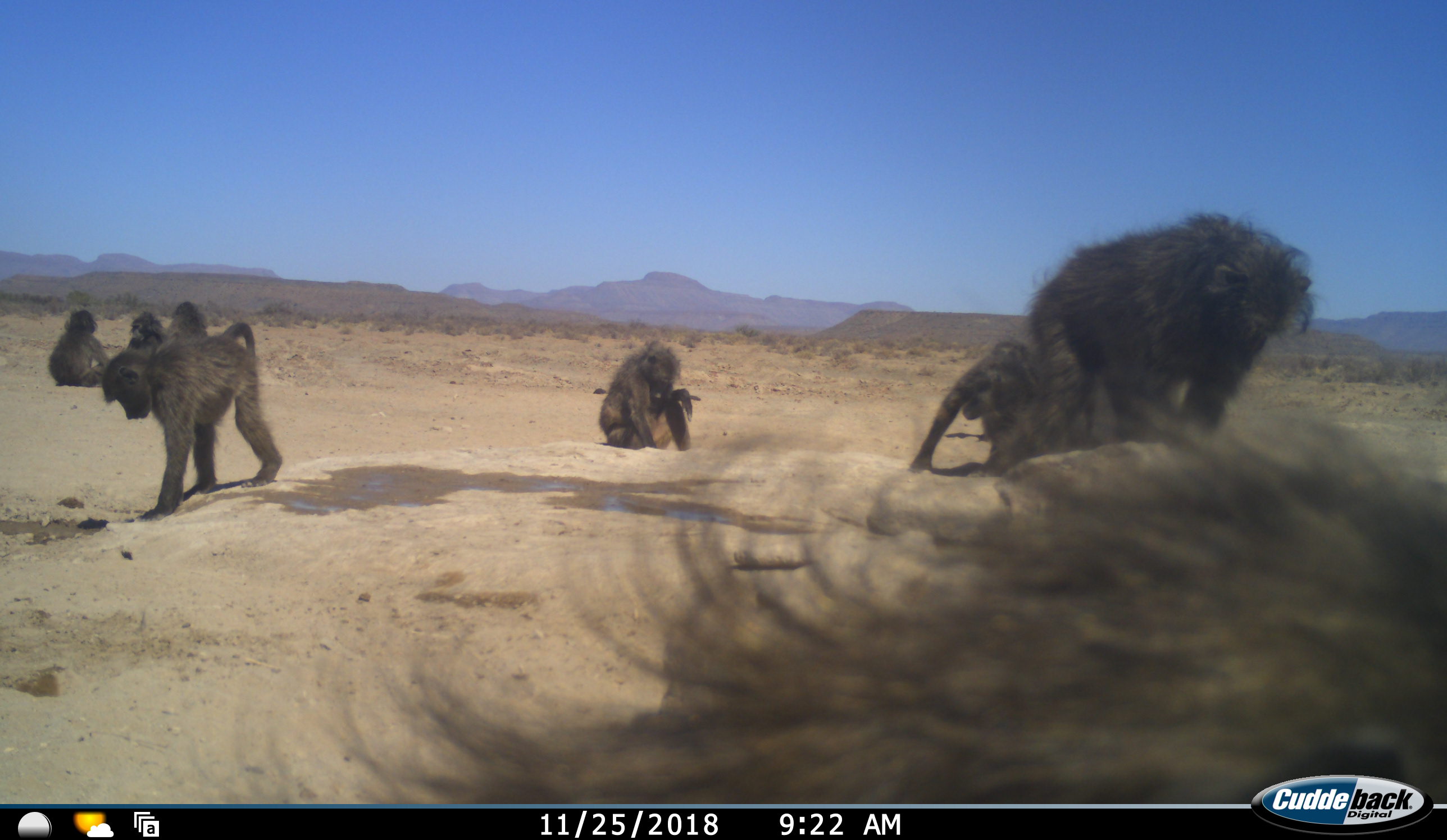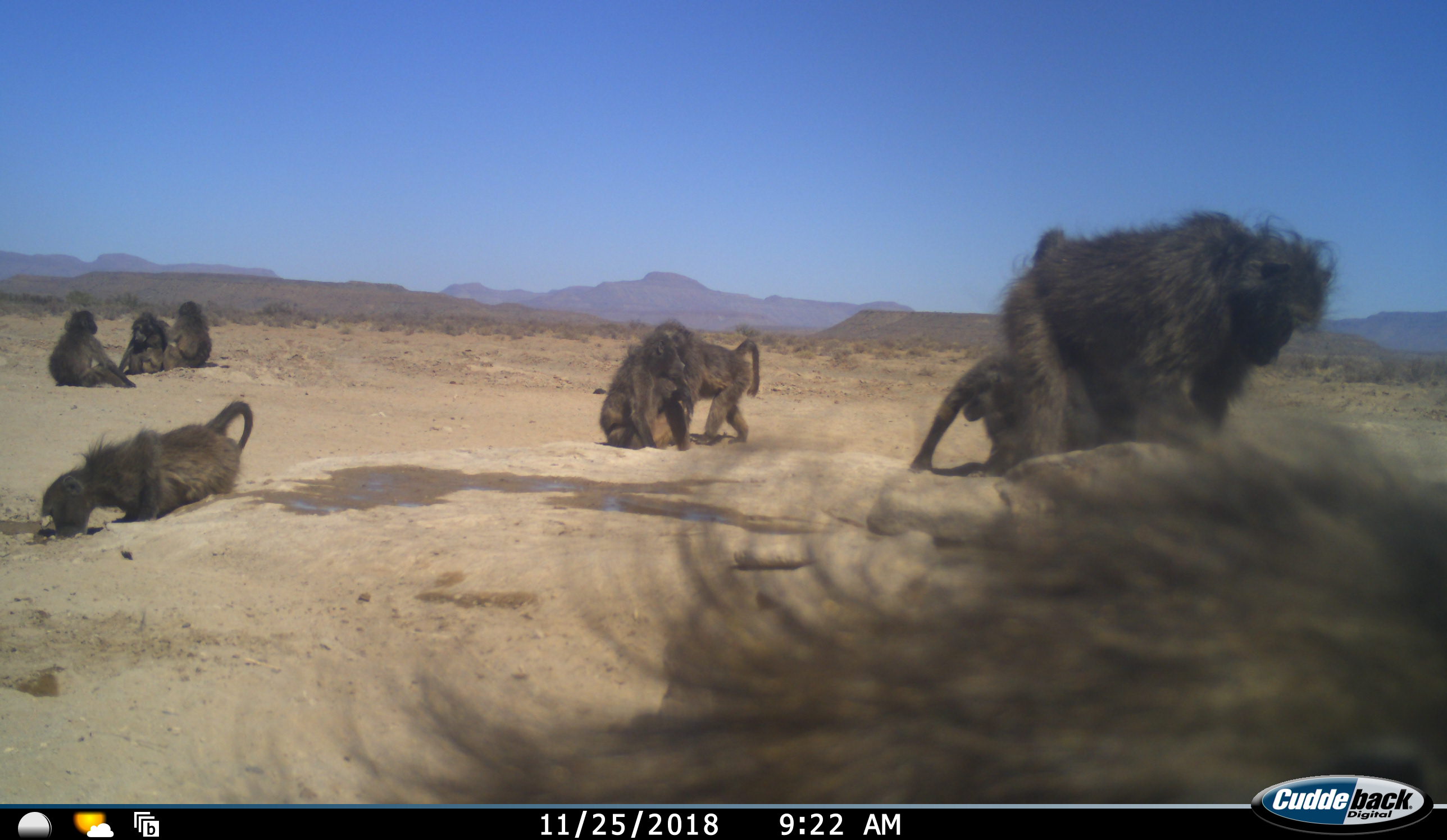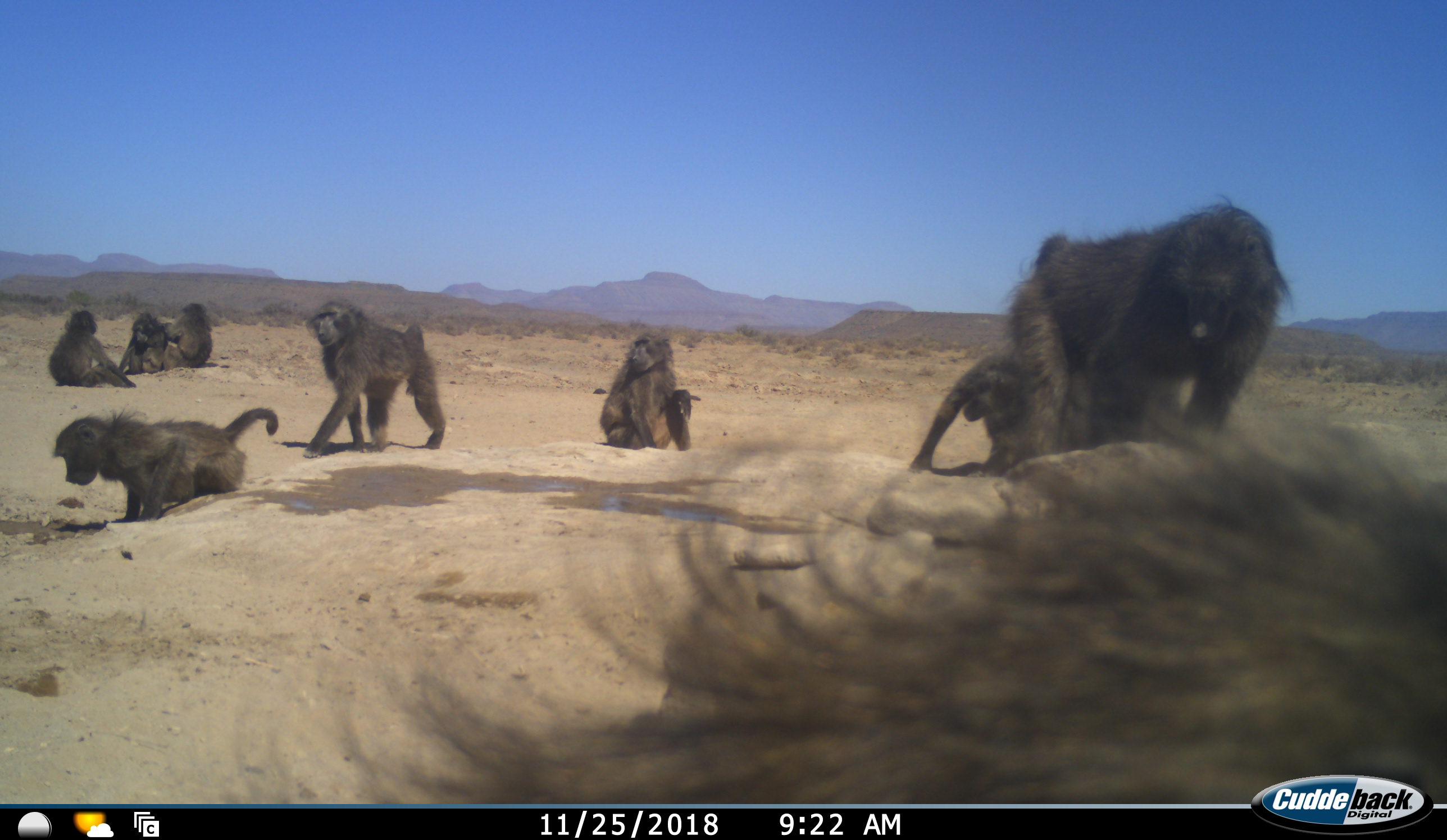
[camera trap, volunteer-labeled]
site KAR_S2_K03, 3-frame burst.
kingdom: Animalia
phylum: Chordata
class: Mammalia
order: Primates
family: Cercopithecidae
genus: Papio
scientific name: Papio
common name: baboon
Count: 9.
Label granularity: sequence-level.